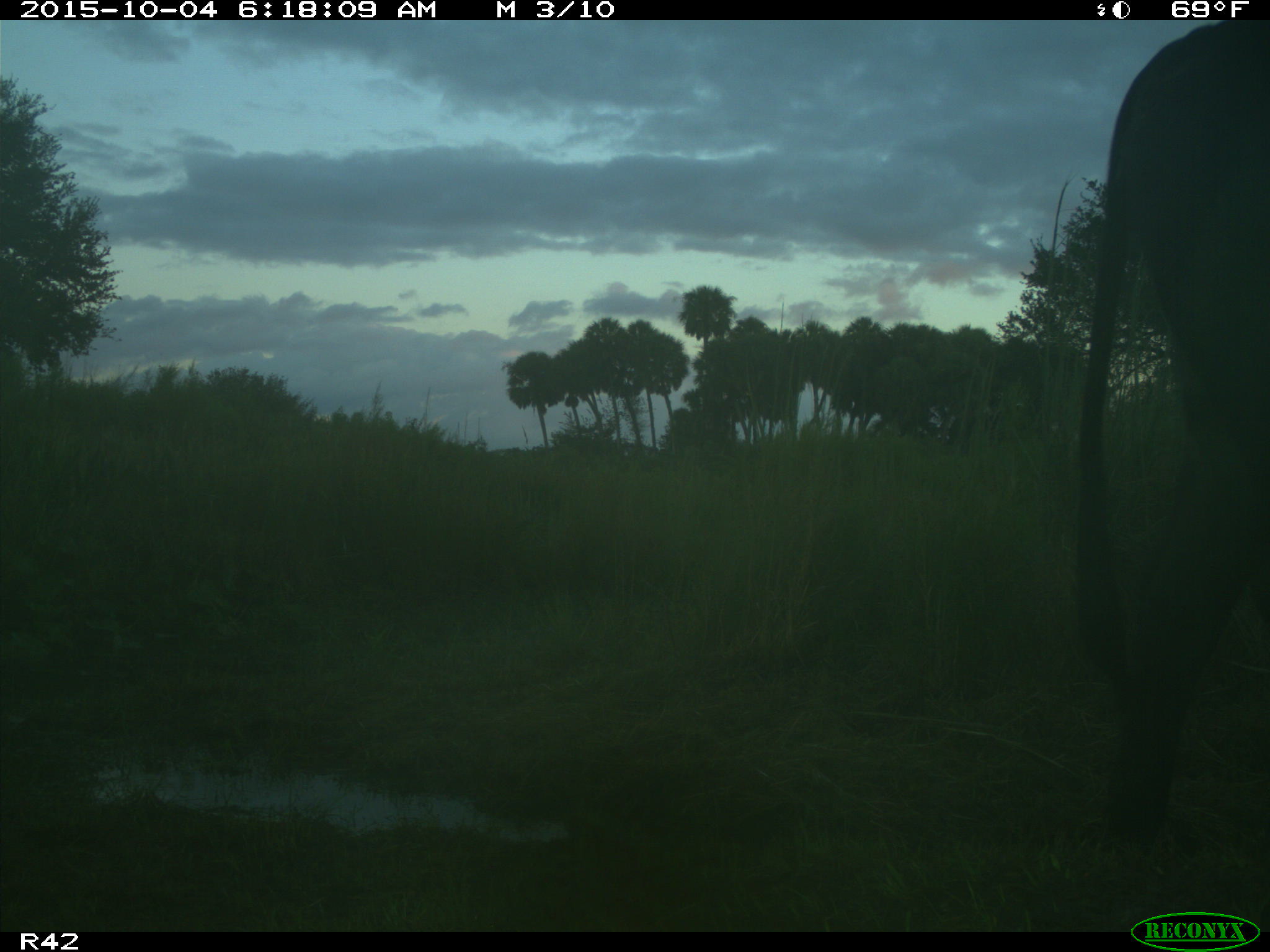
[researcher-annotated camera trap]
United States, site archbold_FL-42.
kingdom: Animalia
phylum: Chordata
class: Mammalia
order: Artiodactyla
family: Bovidae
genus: Bos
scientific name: Bos taurus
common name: domestic cow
Bos taurus (domestic cow).